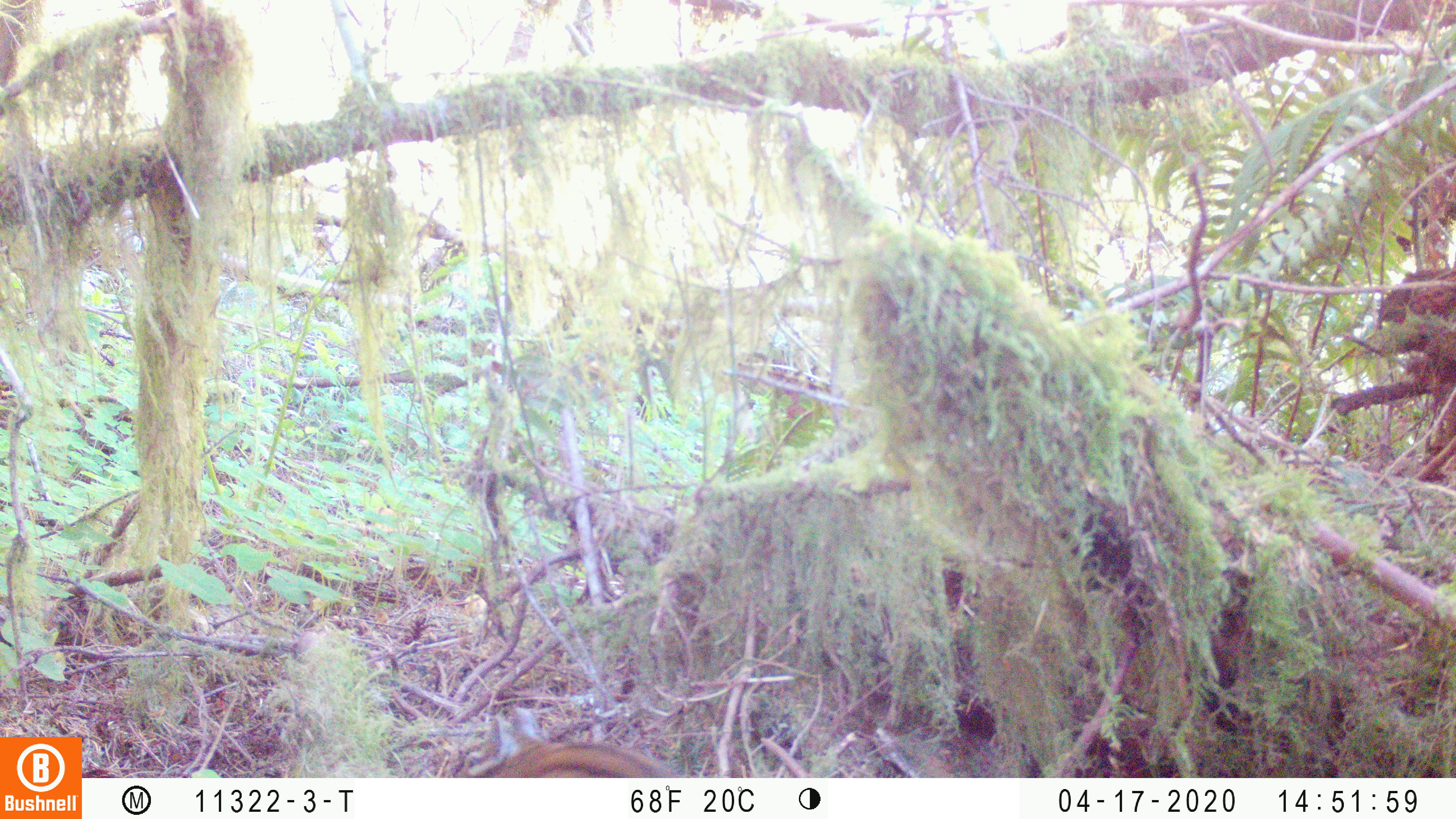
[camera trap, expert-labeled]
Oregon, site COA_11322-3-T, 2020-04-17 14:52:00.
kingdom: Animalia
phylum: Chordata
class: Mammalia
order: Rodentia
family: Sciuridae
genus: Neotamias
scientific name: Neotamias townsendii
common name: townsend's chipmunk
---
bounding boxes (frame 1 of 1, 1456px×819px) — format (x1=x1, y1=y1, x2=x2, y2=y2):
townsend's chipmunk: (x1=449, y1=701, x2=676, y2=775)